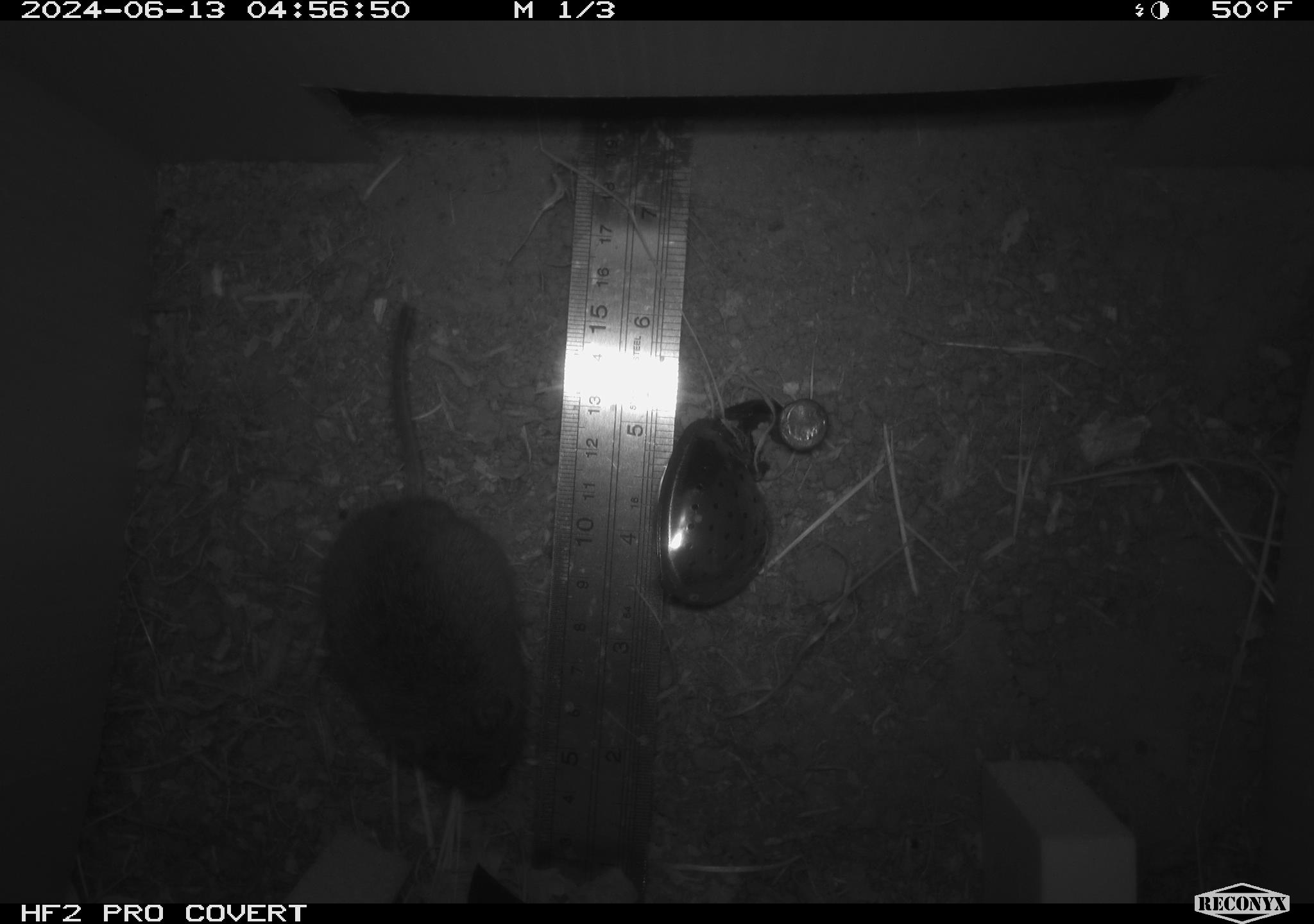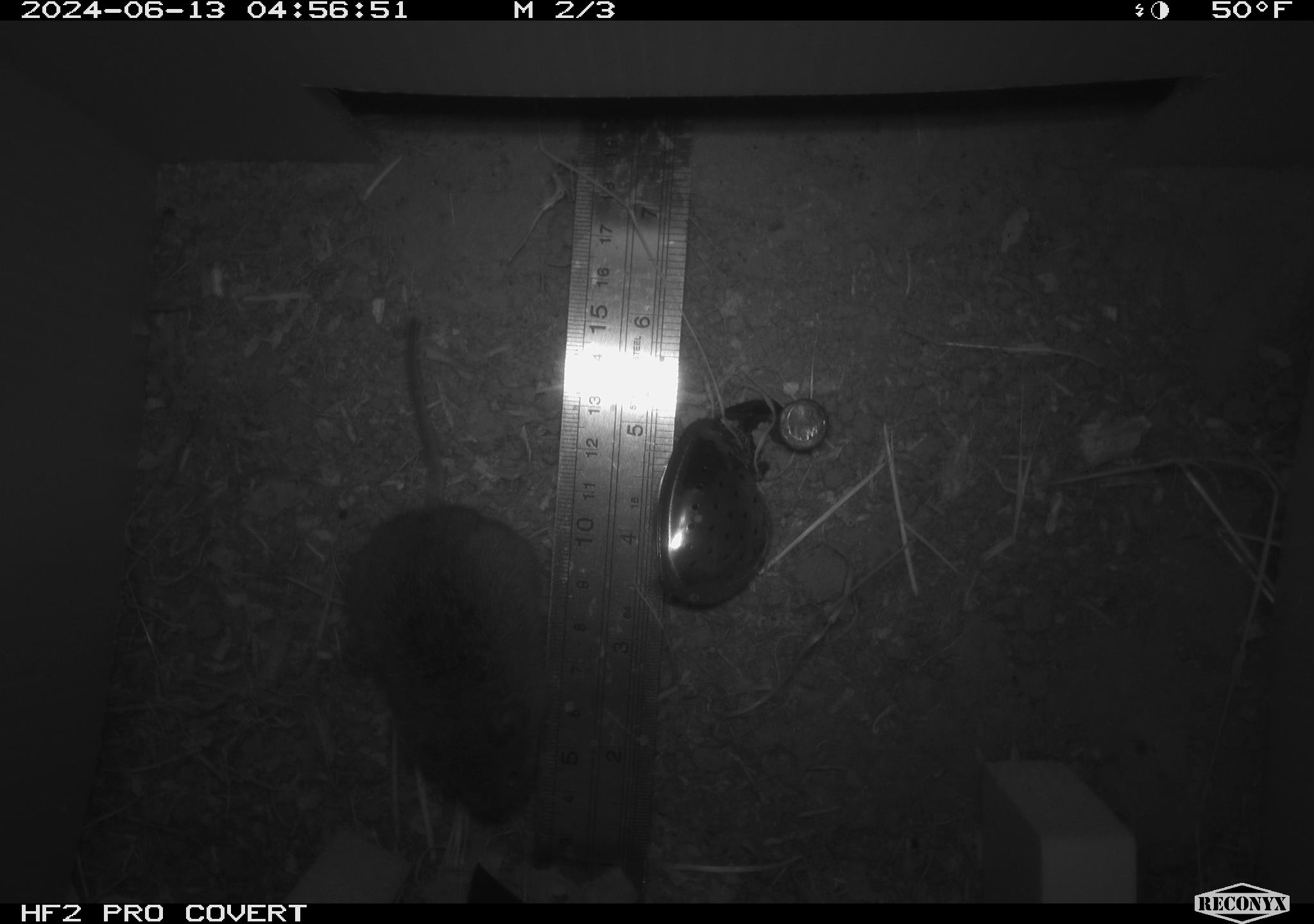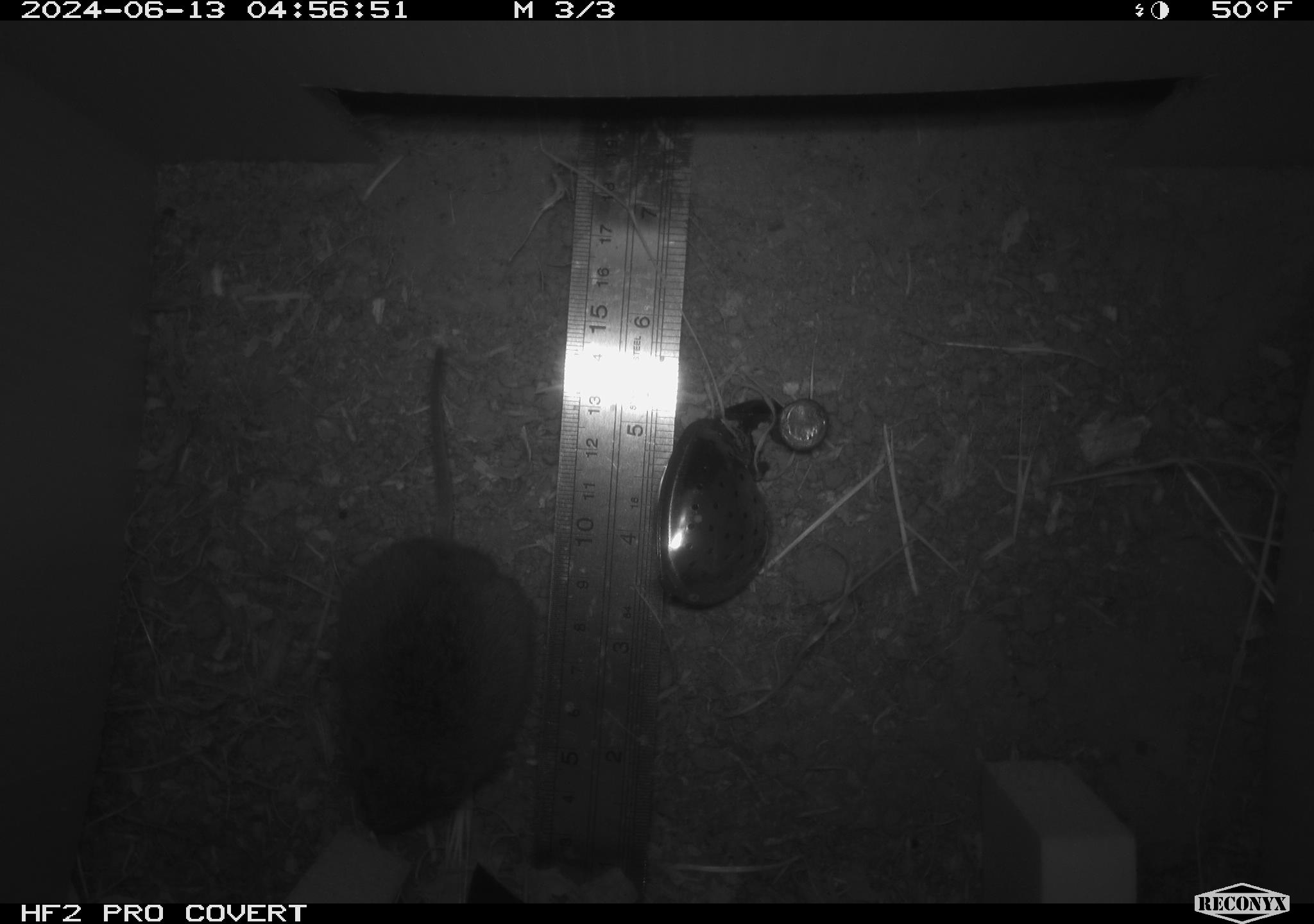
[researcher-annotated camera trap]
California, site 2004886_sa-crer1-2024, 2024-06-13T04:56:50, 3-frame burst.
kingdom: Animalia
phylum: Chordata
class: Mammalia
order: Rodentia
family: Cricetidae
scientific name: Arvicolinae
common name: voles, lemmings, and muskrats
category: arvicolinae subfamily